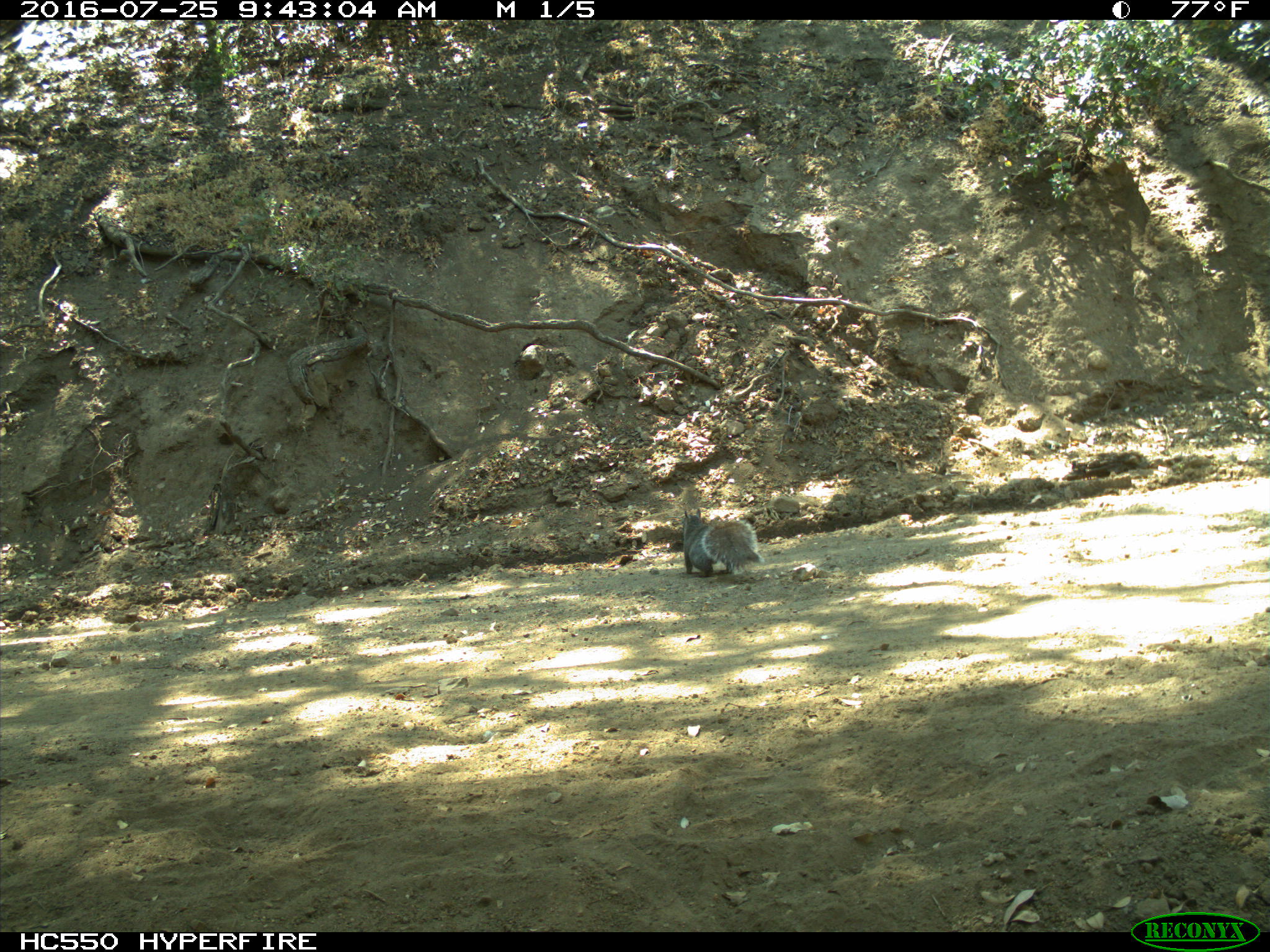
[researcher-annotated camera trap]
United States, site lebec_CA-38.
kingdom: Animalia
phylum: Chordata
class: Mammalia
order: Rodentia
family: Sciuridae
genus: Sciurus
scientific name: Sciurus carolinensis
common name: eastern gray squirrel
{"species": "Sciurus carolinensis (eastern gray squirrel)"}